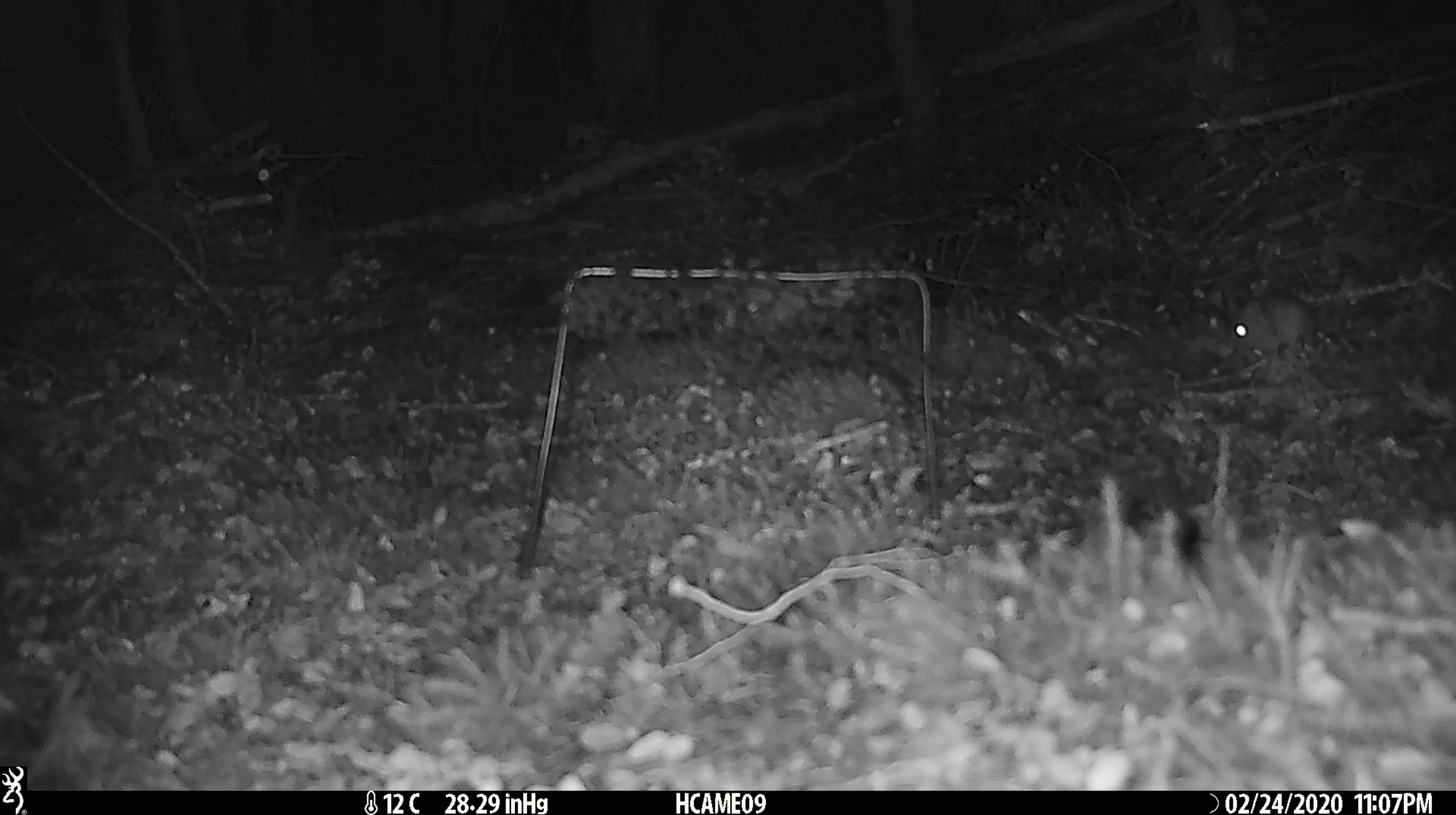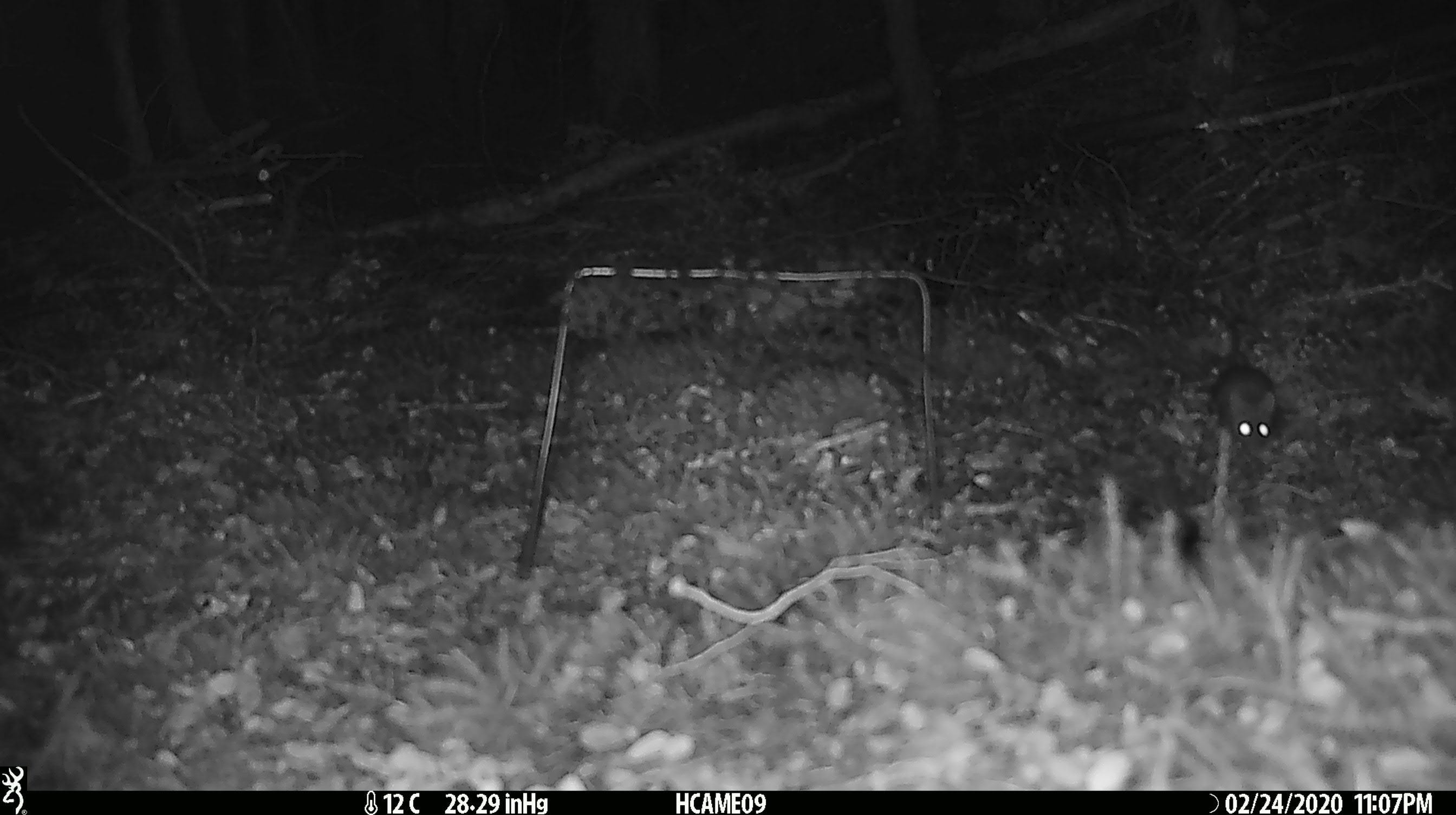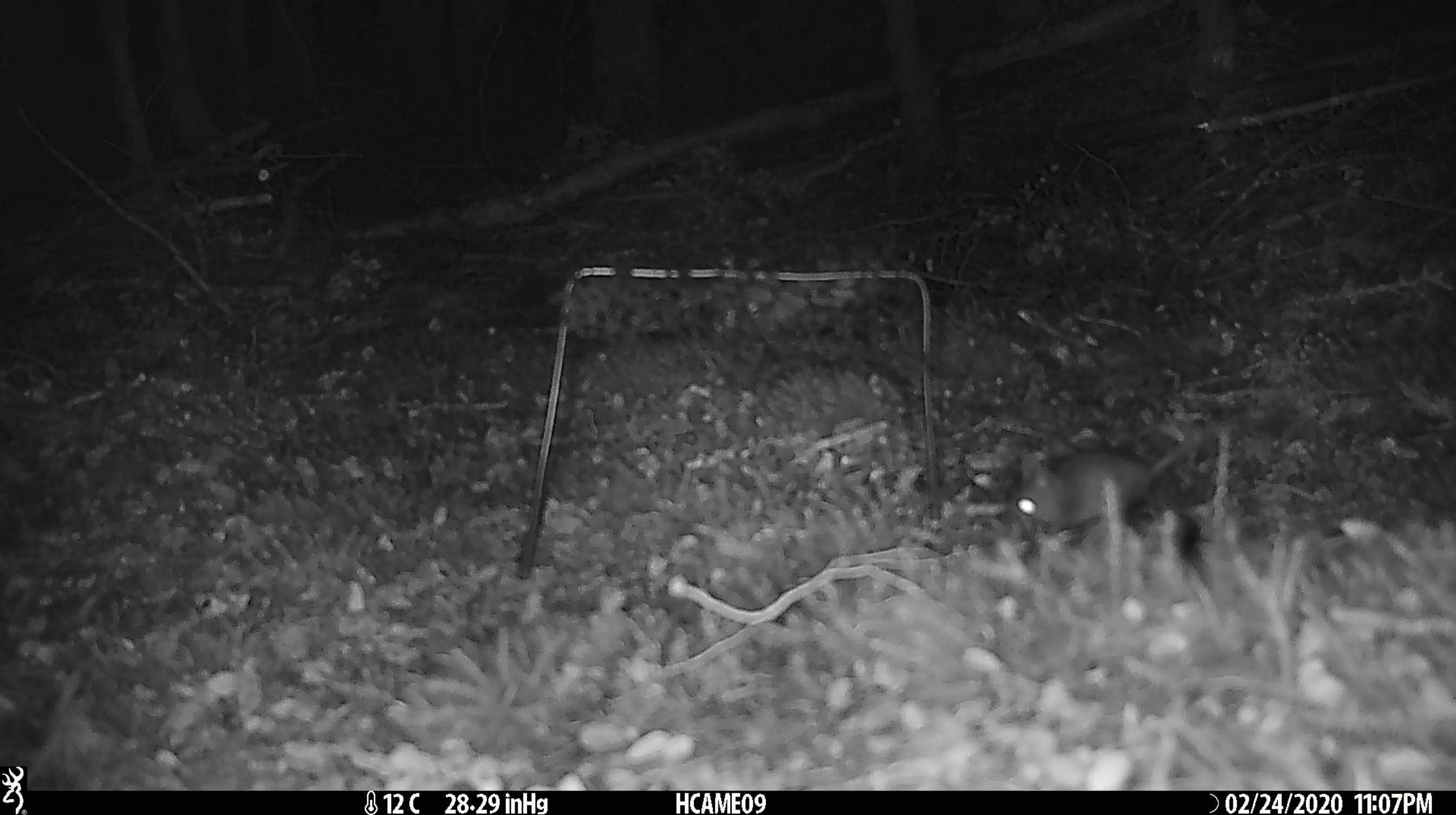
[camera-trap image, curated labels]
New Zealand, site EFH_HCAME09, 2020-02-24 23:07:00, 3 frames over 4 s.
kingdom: Animalia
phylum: Chordata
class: Mammalia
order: Rodentia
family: Muridae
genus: Mus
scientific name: Mus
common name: mouse